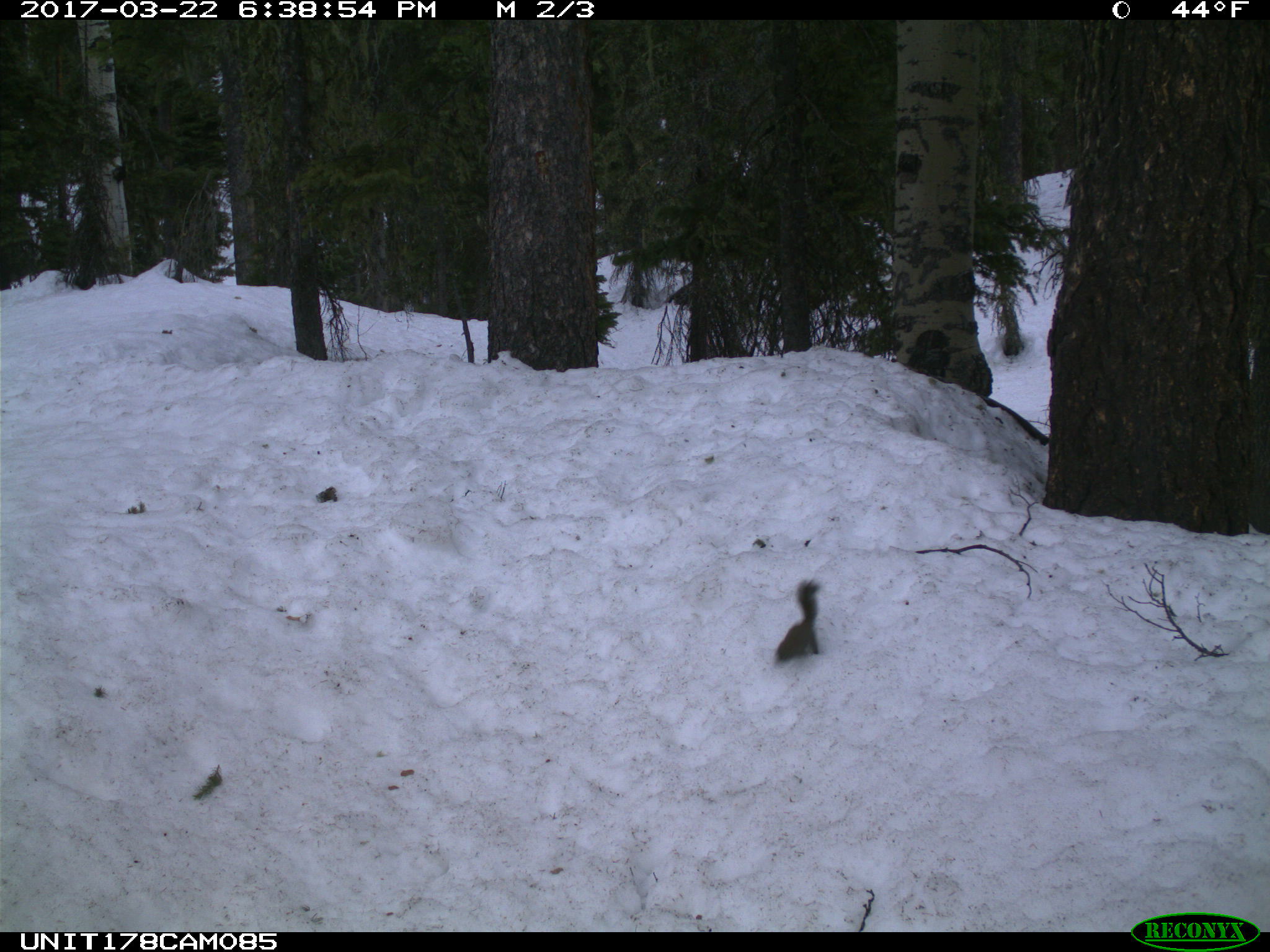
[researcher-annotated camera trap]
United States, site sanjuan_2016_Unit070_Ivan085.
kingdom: Animalia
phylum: Chordata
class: Mammalia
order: Rodentia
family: Sciuridae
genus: Tamiasciurus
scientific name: Tamiasciurus hudsonicus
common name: american red squirrel